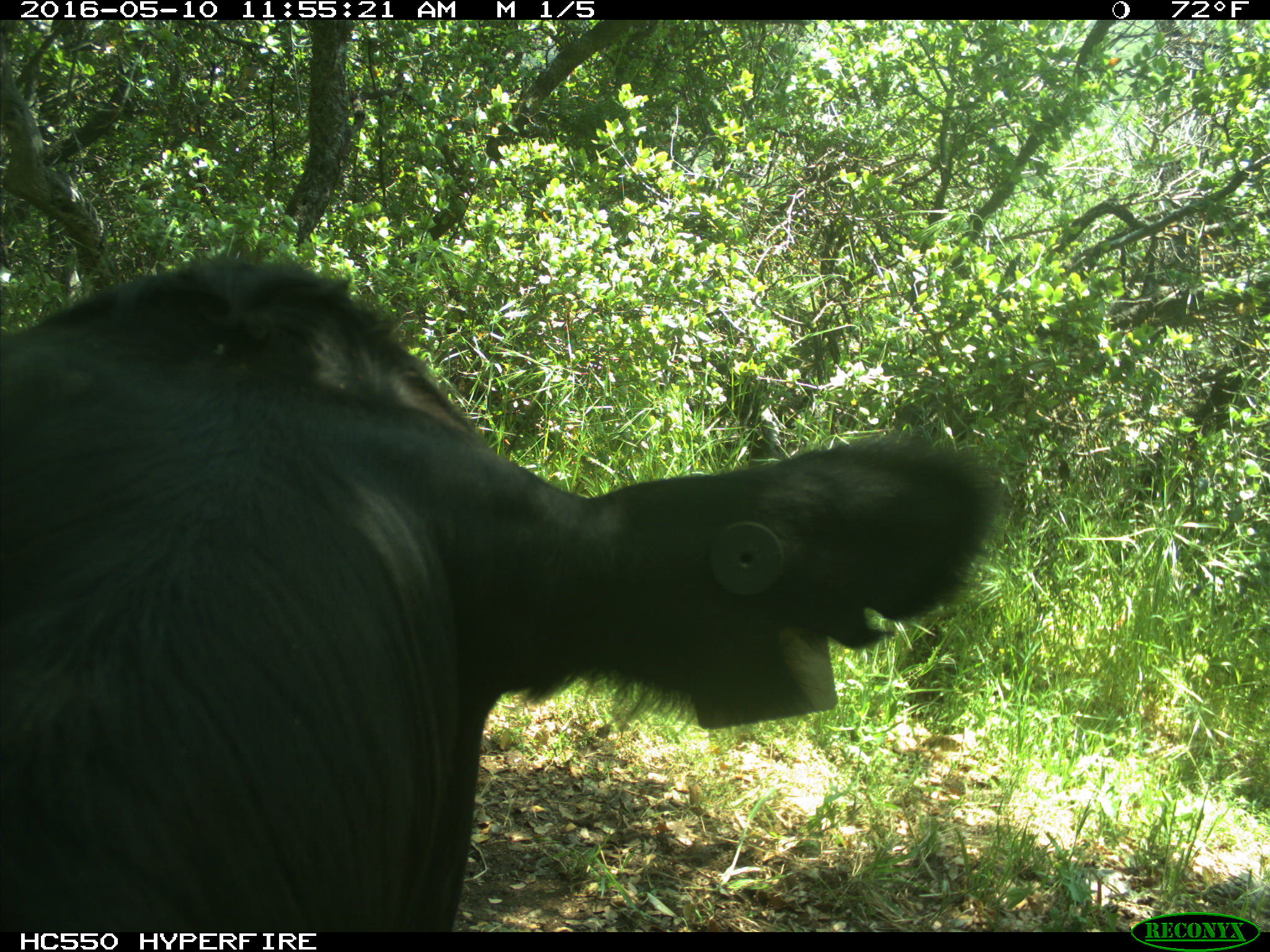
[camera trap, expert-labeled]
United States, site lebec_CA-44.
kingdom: Animalia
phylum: Chordata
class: Mammalia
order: Artiodactyla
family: Bovidae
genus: Bos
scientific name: Bos taurus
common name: domestic cow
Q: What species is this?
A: Bos taurus (domestic cow).